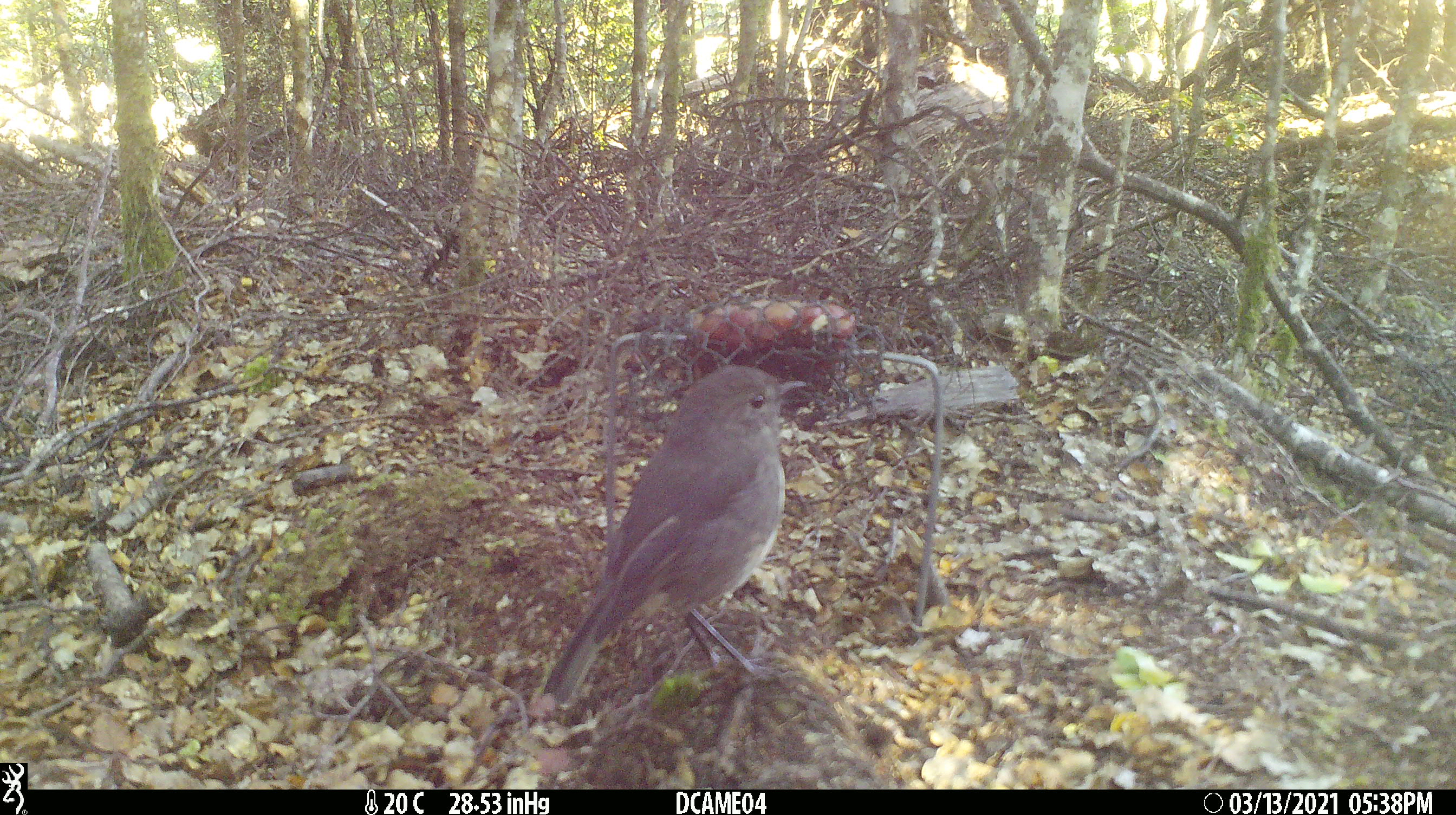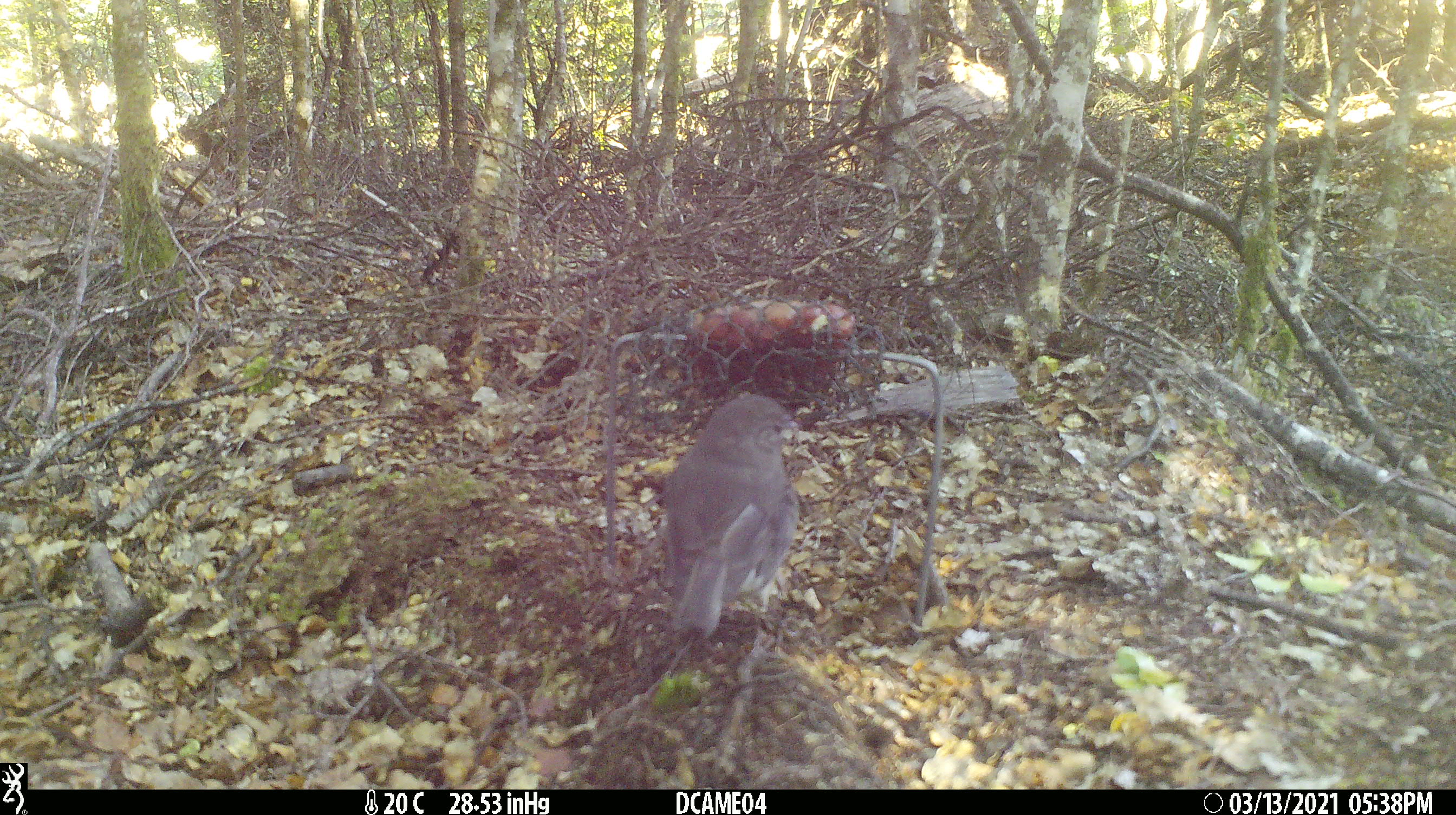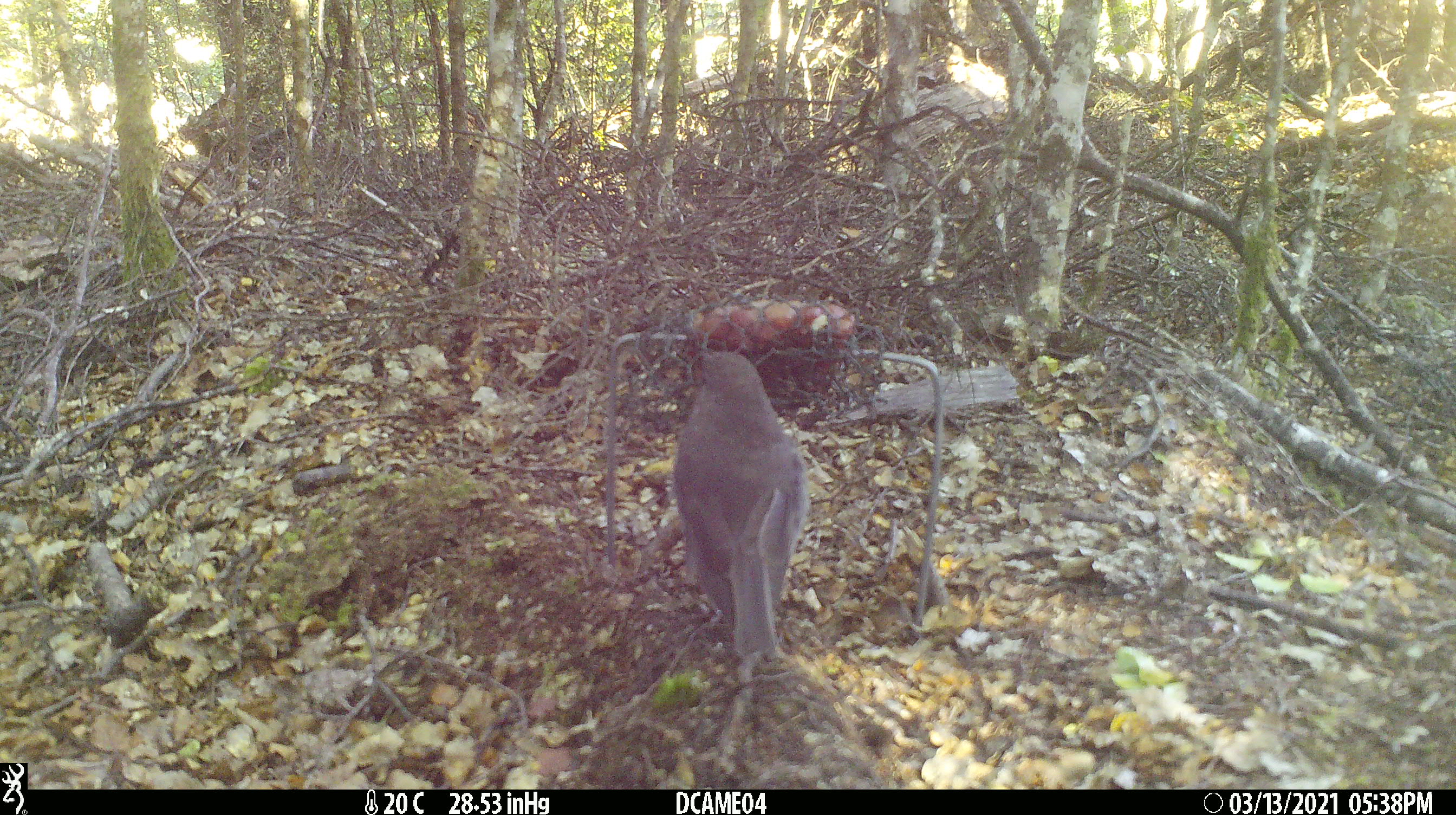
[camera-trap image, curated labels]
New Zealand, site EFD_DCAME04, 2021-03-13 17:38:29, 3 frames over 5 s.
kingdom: Animalia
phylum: Chordata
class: Aves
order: Passeriformes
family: Petroicidae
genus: Petroica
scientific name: Petroica australis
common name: new zealand robin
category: robin